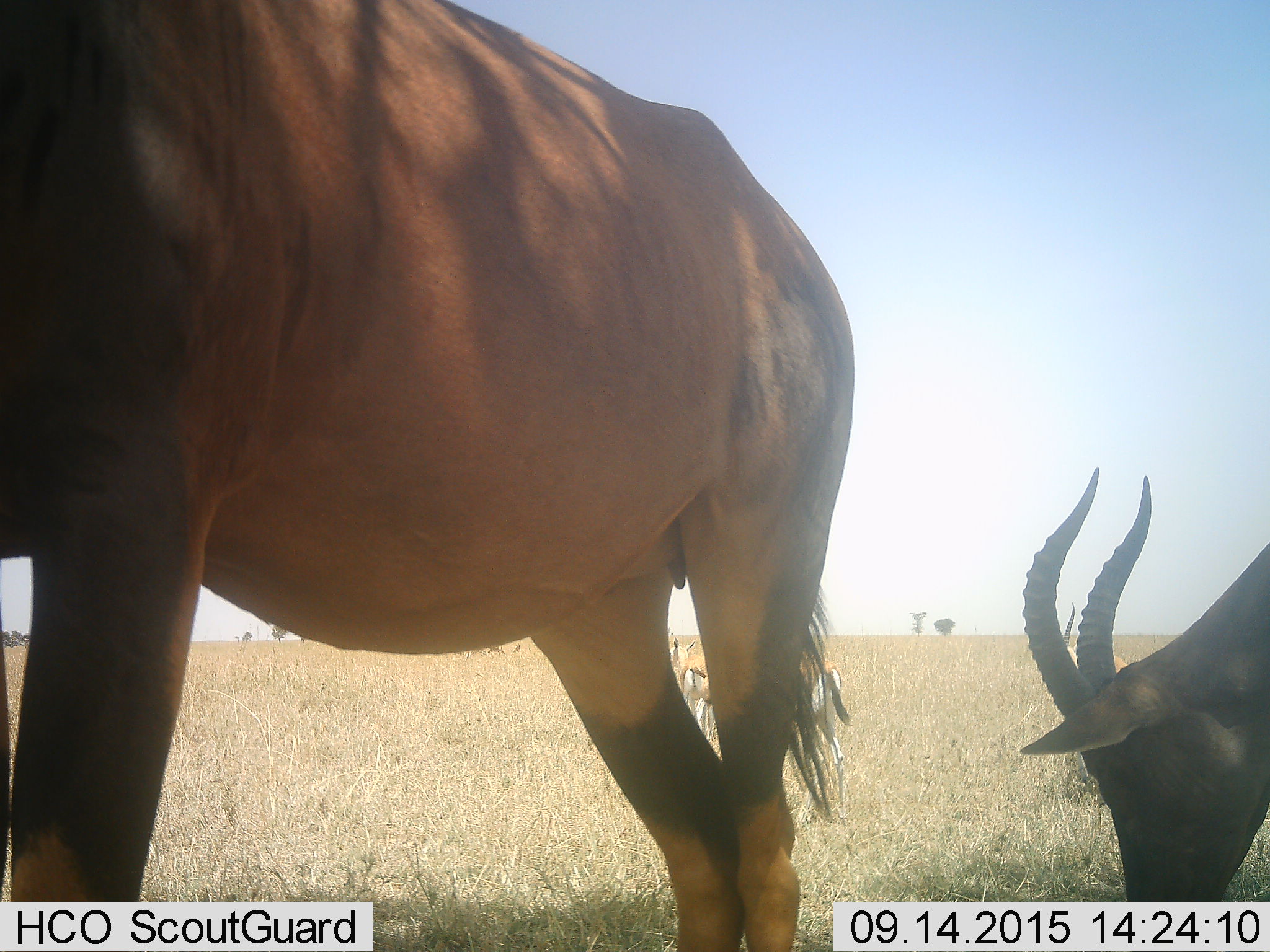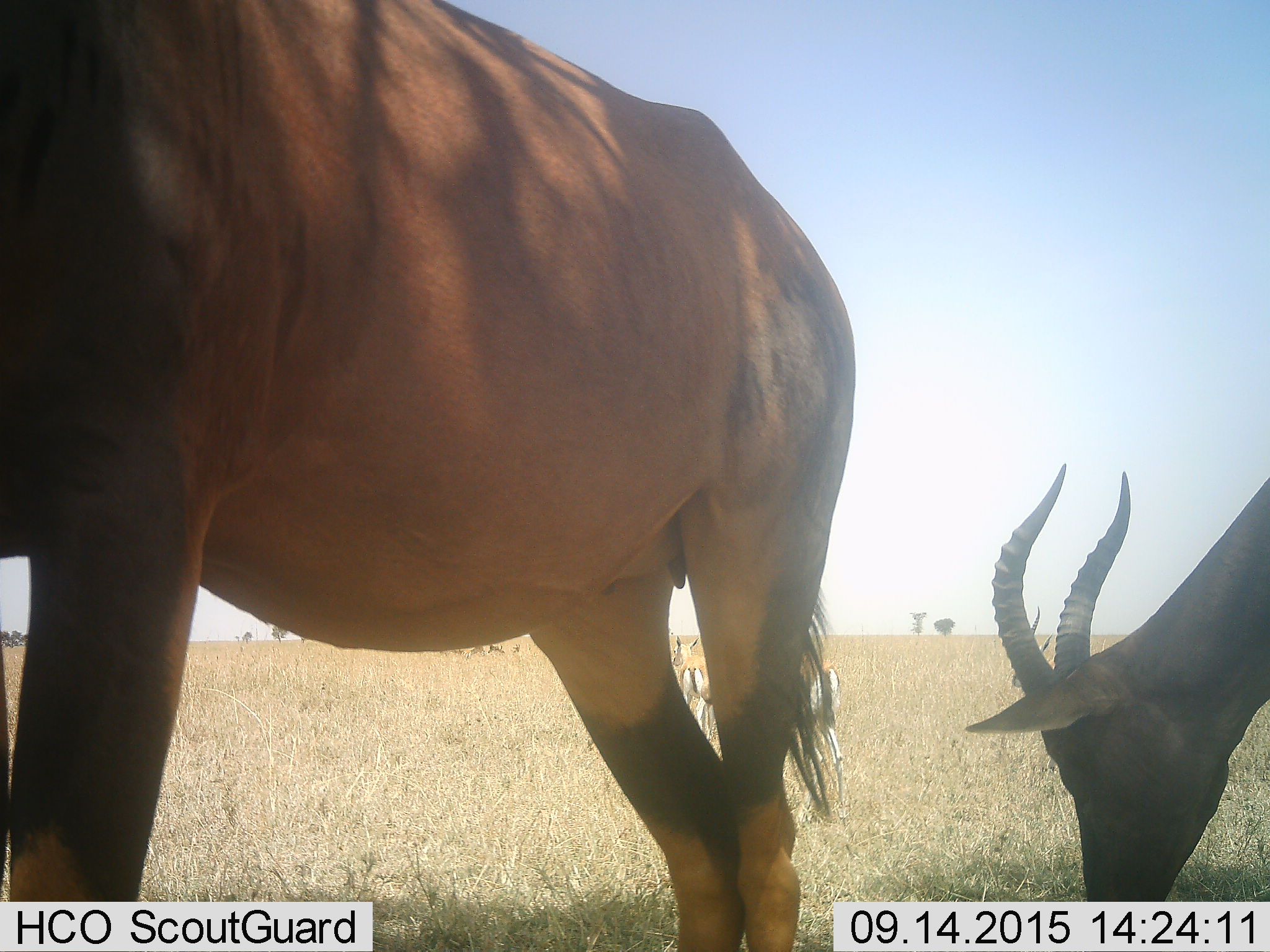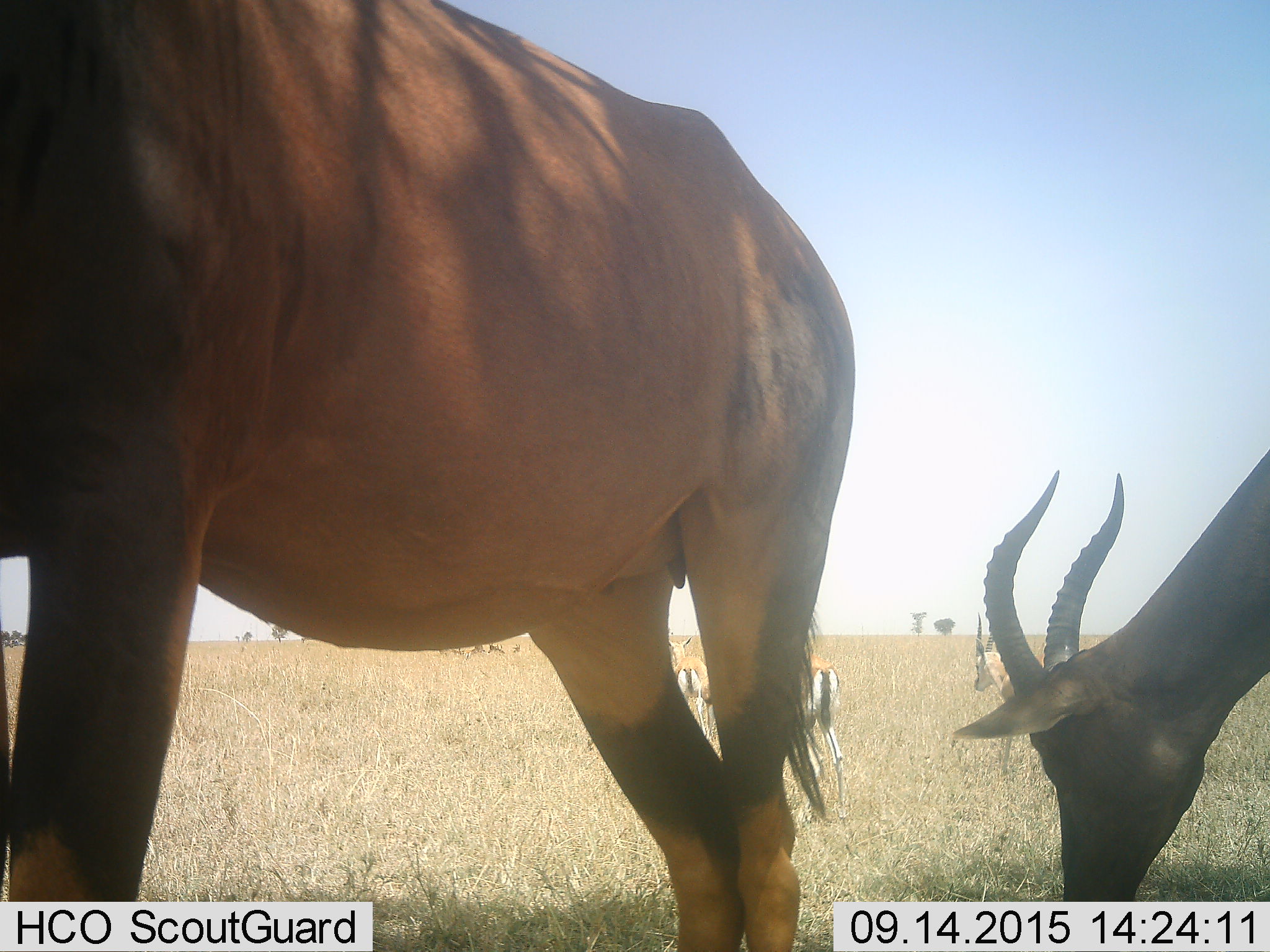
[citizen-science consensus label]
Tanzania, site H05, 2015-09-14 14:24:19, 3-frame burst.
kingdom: Animalia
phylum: Chordata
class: Mammalia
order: Artiodactyla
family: Bovidae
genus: Eudorcas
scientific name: Eudorcas thomsonii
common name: thomson's gazelle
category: gazellethomsons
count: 6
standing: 67%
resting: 17%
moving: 50%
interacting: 0%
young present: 0%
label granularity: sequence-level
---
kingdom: Animalia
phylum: Chordata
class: Mammalia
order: Artiodactyla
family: Bovidae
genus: Damaliscus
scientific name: Damaliscus lunatus jimela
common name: topi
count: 2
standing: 100%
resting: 0%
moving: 0%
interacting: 0%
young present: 0%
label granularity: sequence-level